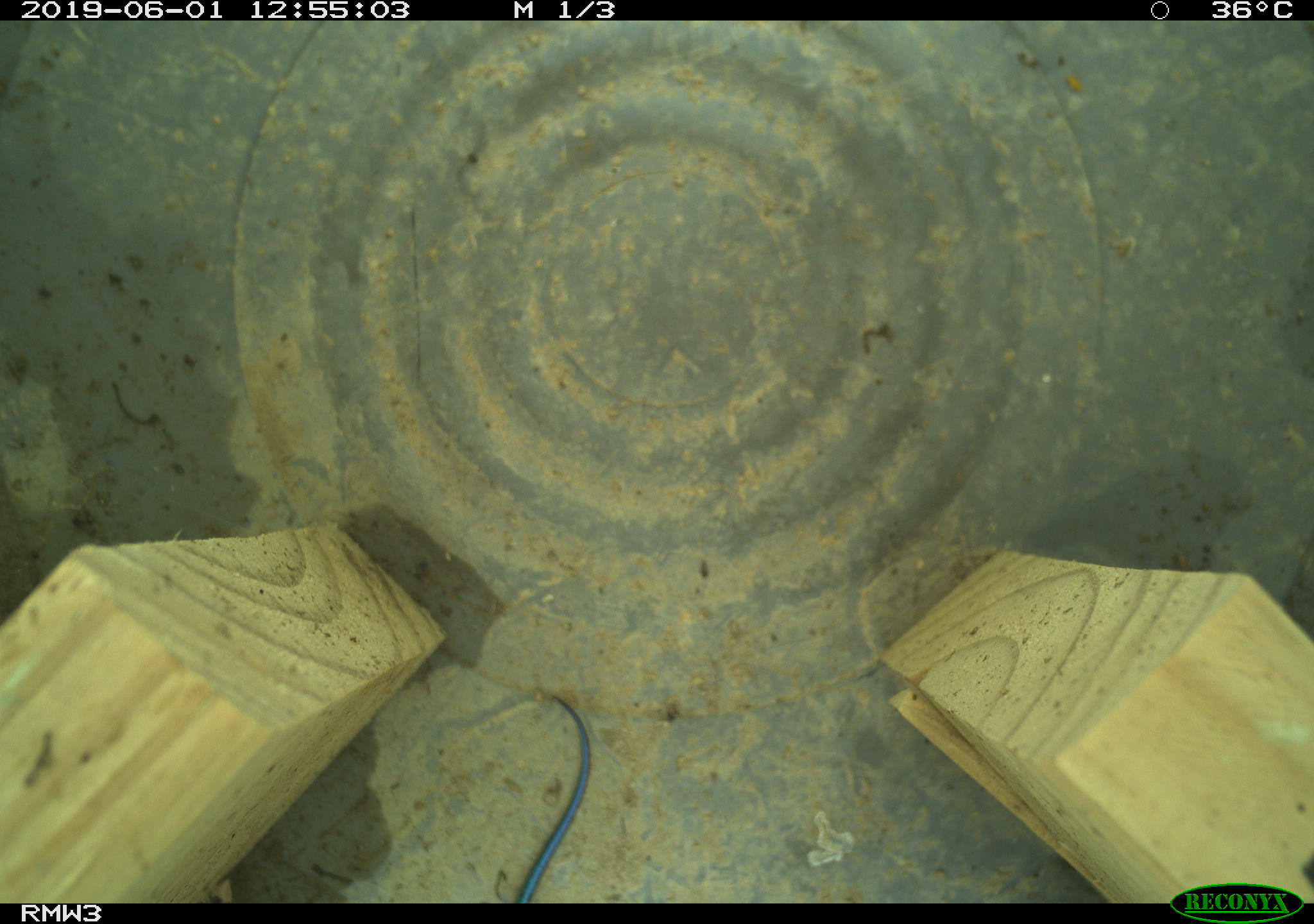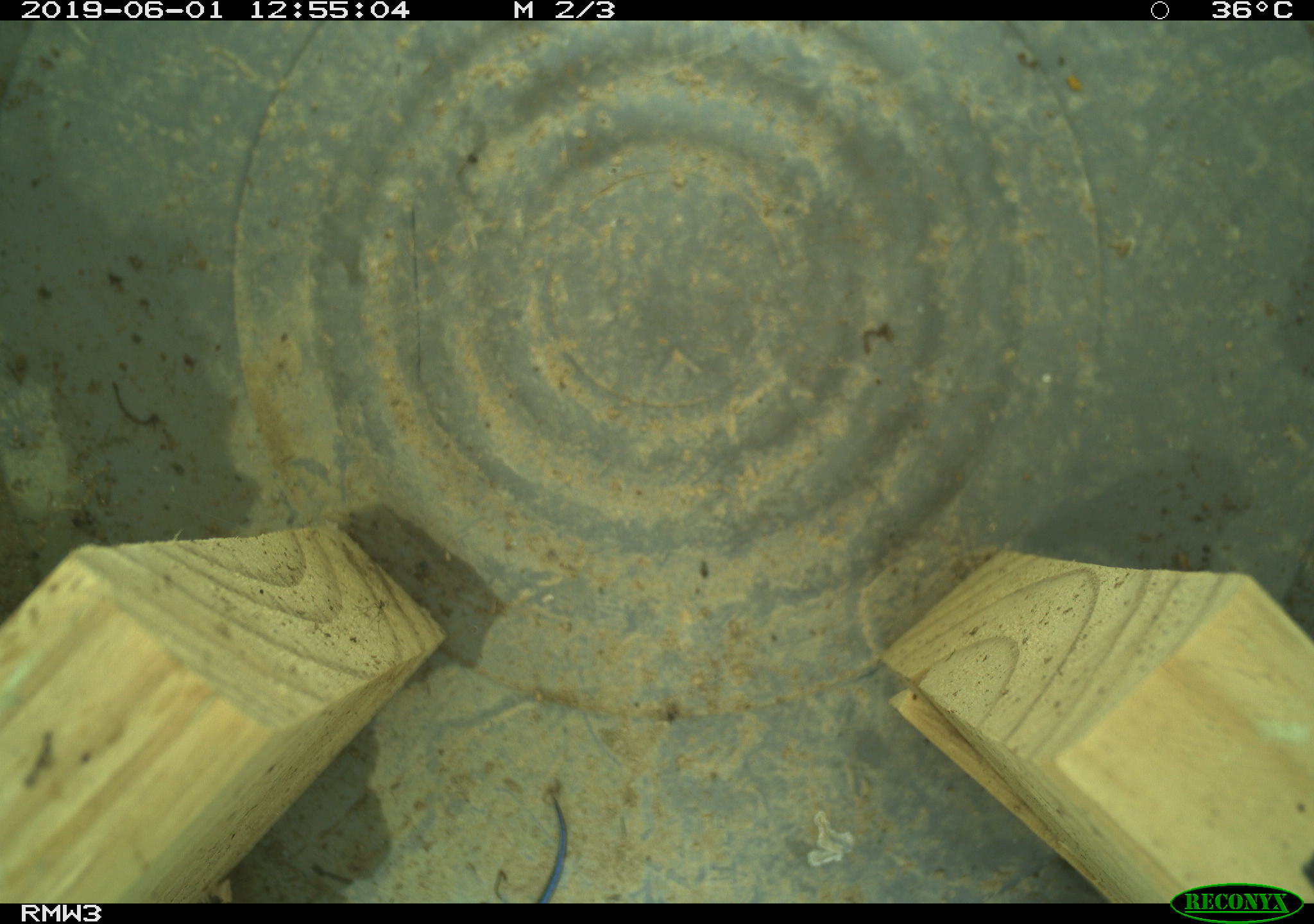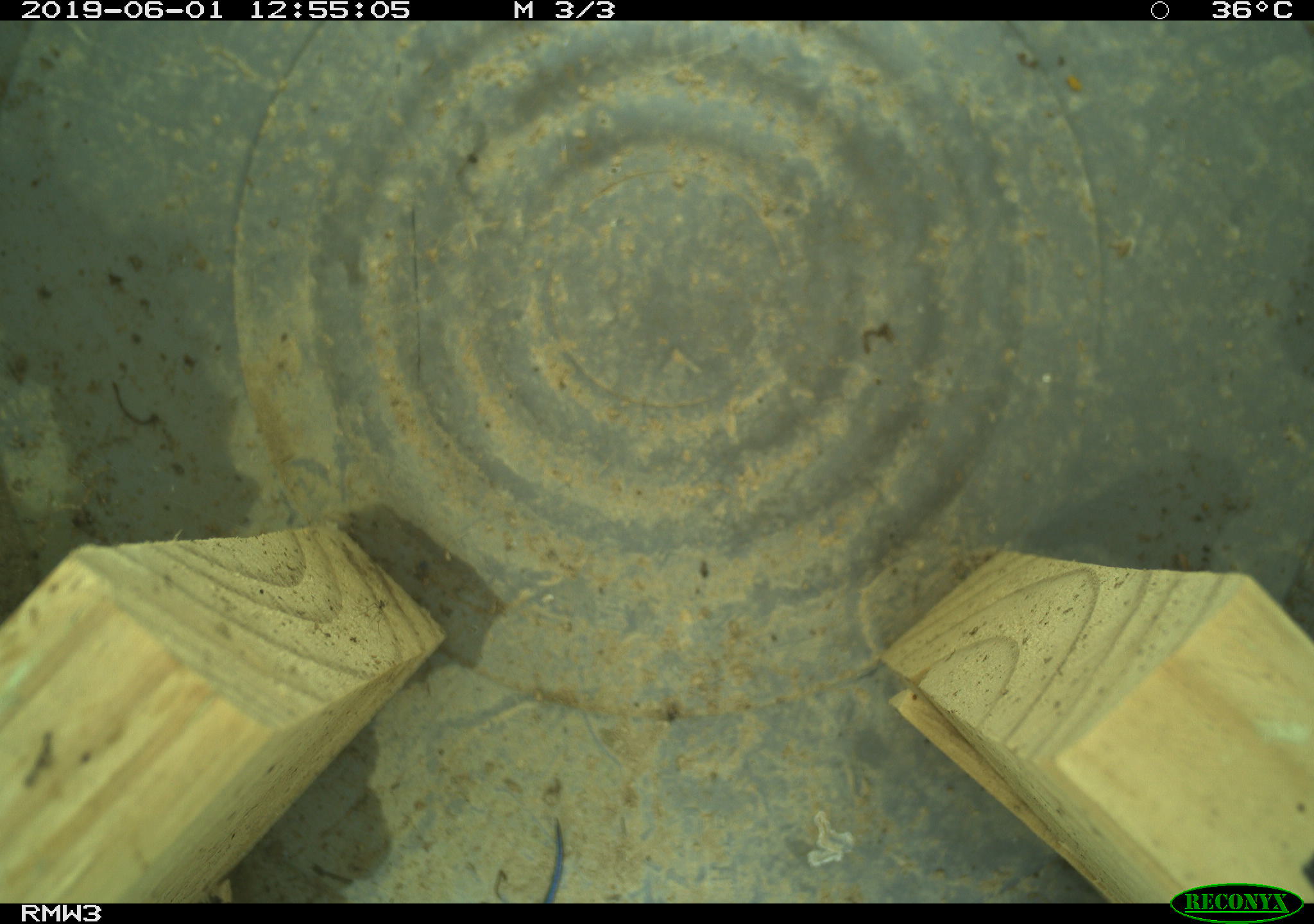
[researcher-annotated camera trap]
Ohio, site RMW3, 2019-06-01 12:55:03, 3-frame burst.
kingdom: Animalia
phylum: Chordata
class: Reptilia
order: Squamata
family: Scincidae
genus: Plestiodon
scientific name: Plestiodon fasciatus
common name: common five-lined skink